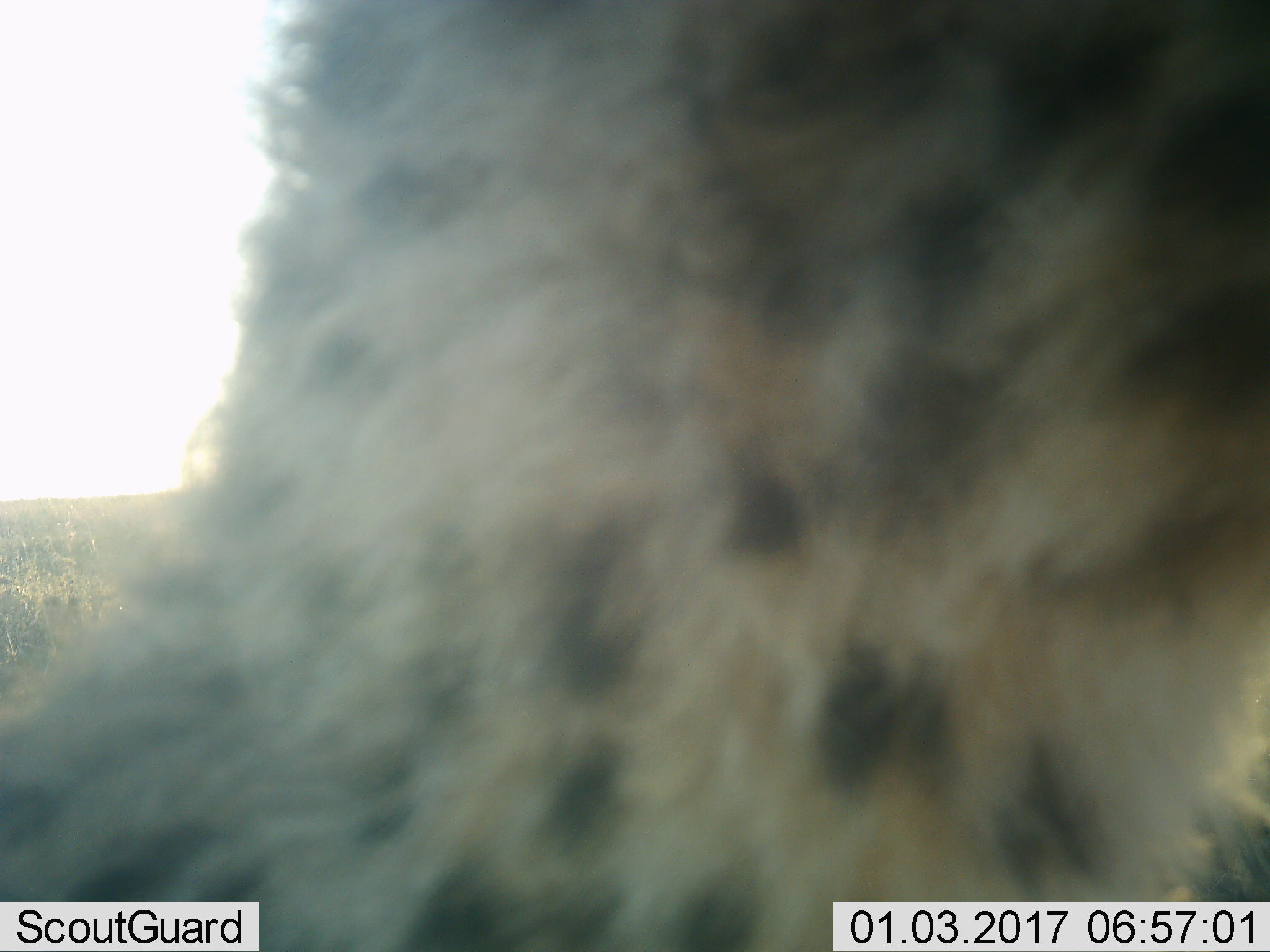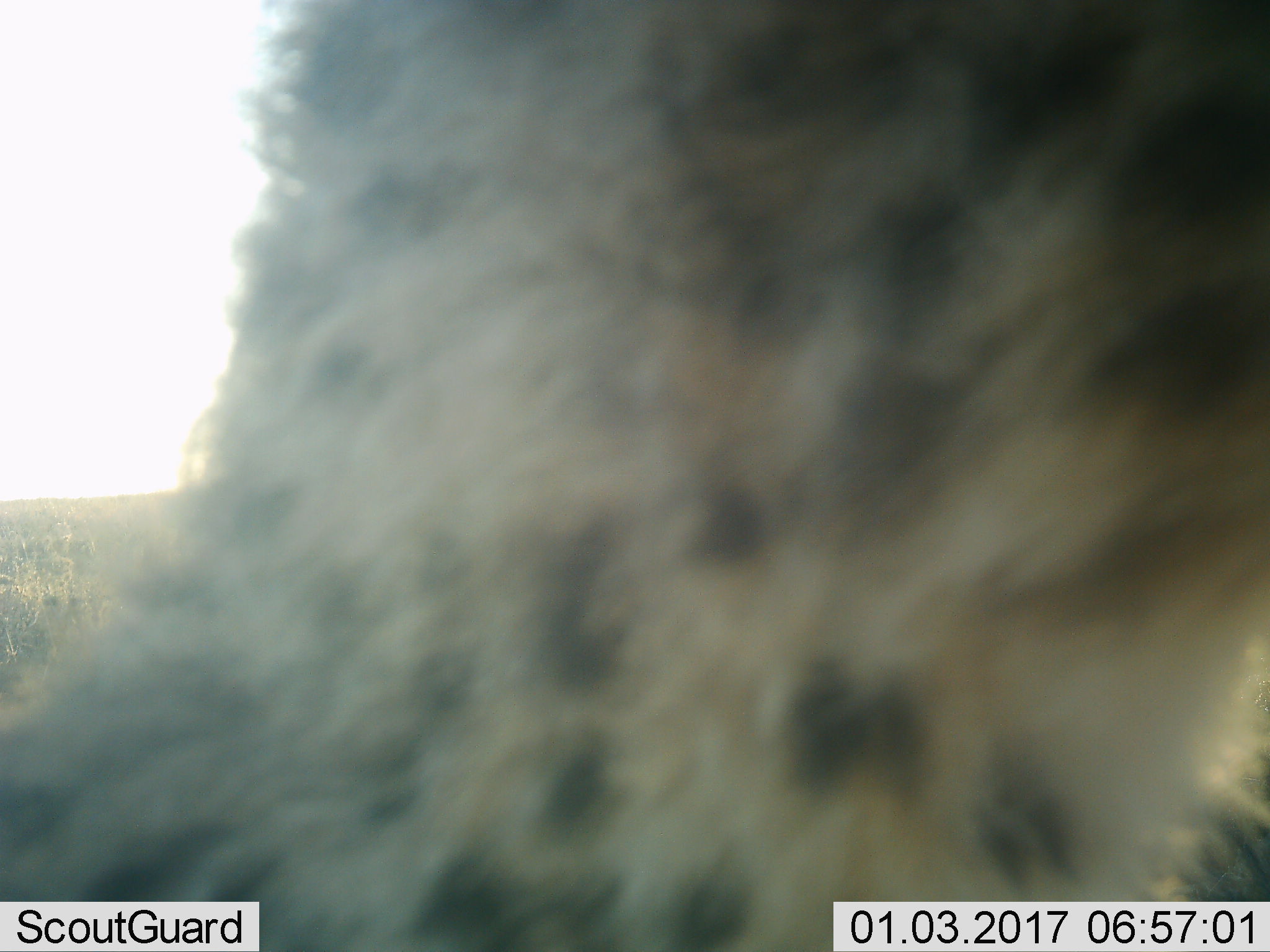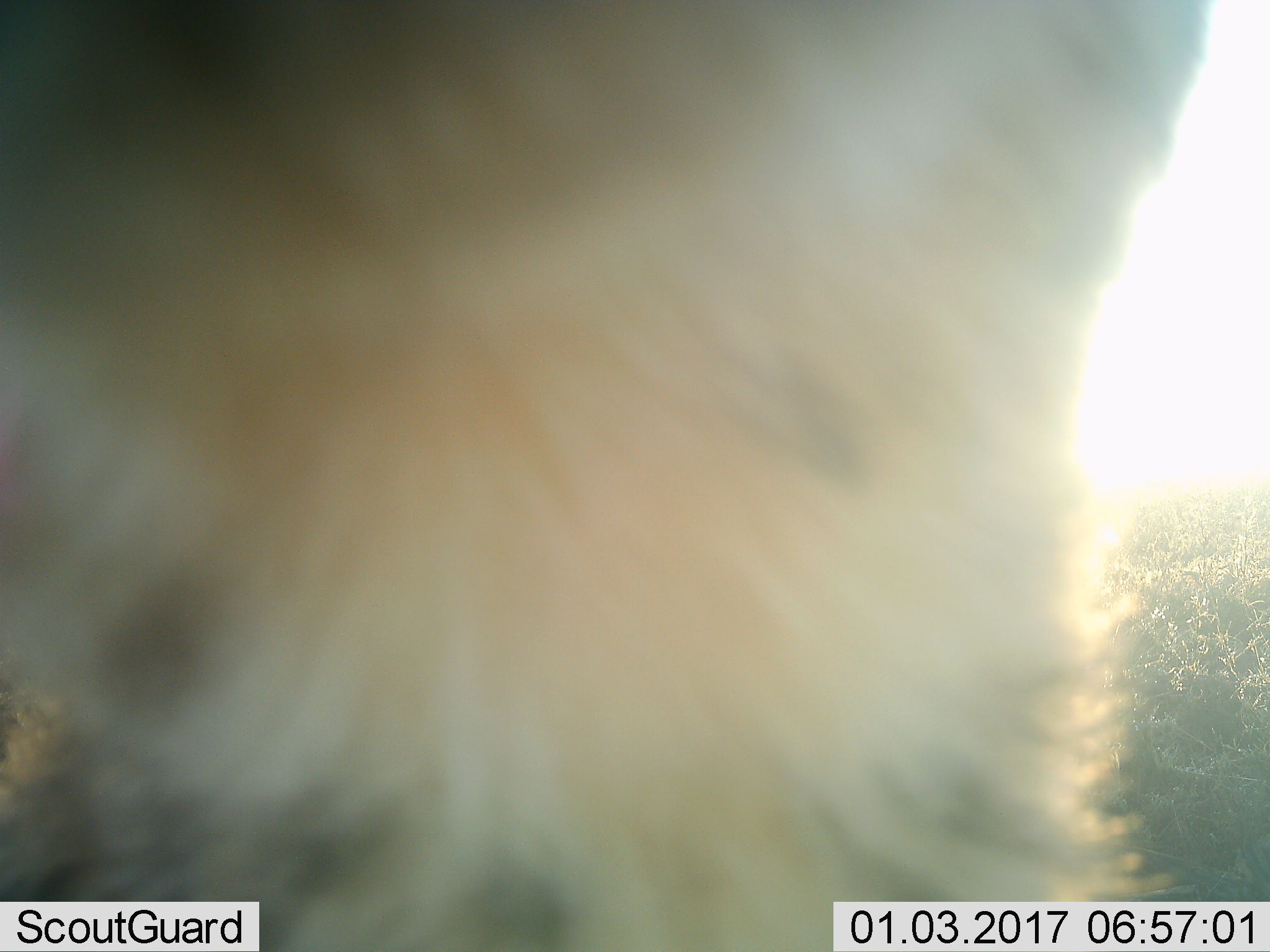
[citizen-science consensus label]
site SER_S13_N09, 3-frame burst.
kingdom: Animalia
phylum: Chordata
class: Mammalia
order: Carnivora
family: Felidae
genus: Acinonyx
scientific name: Acinonyx jubatus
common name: cheetah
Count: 1.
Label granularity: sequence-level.